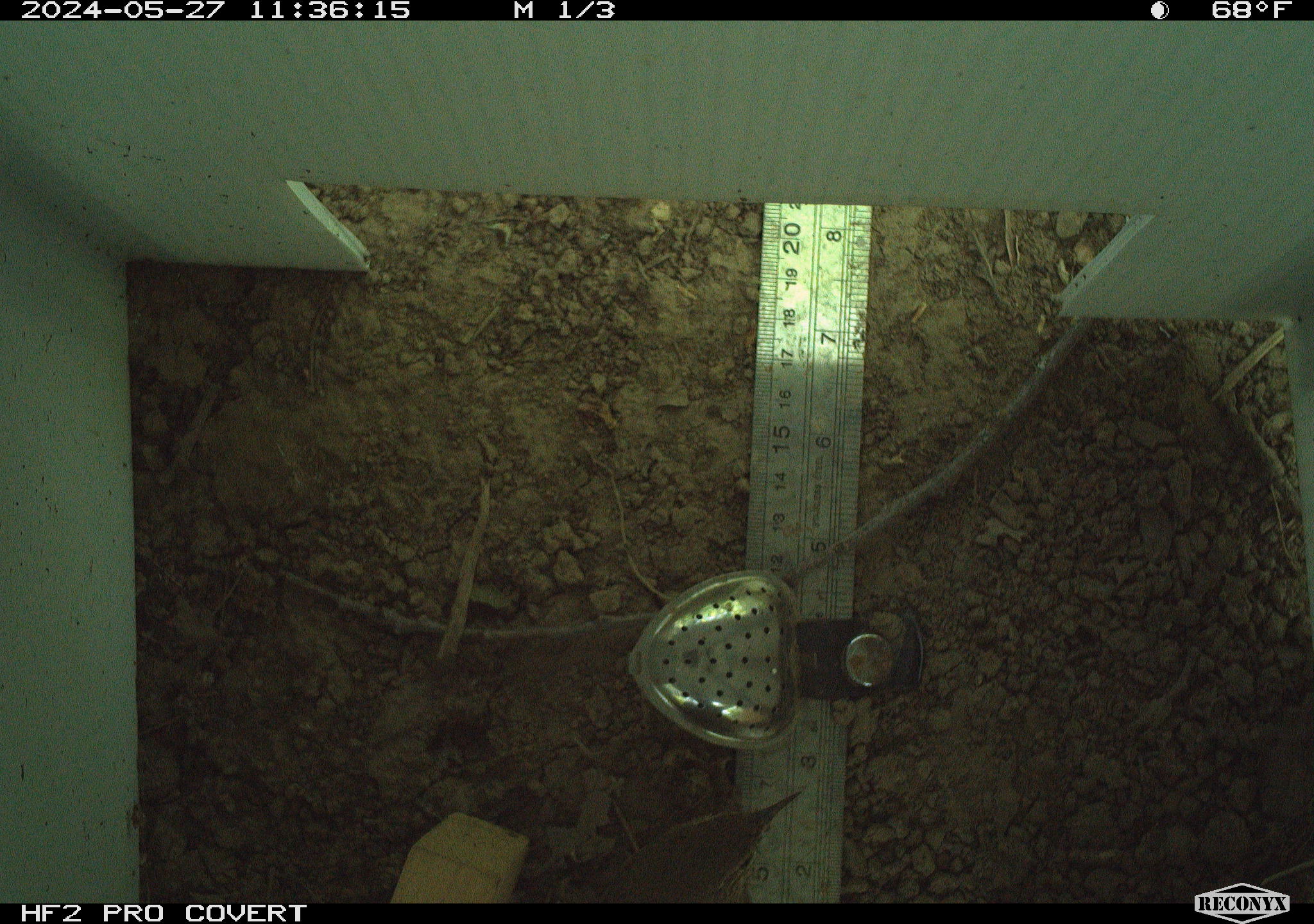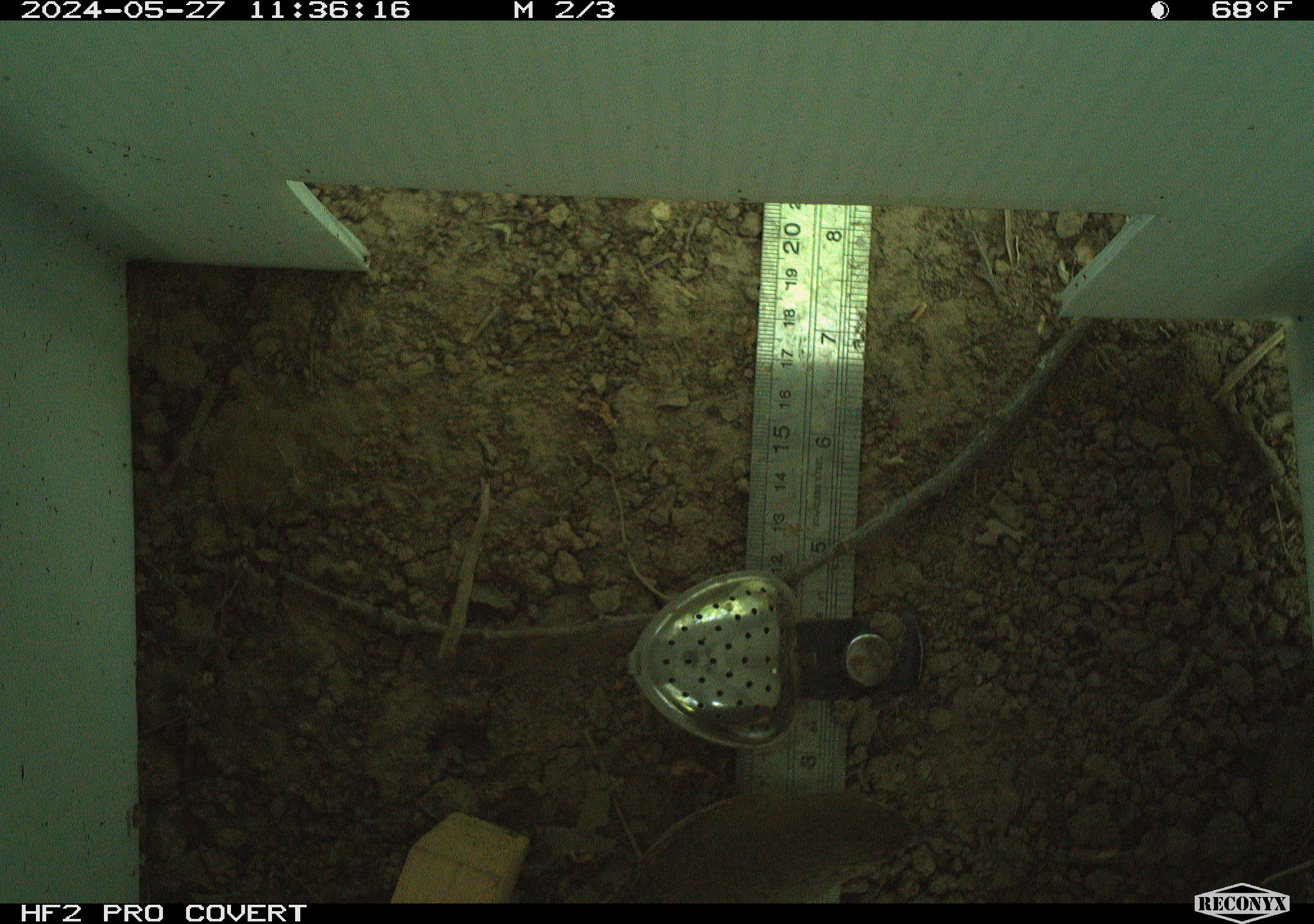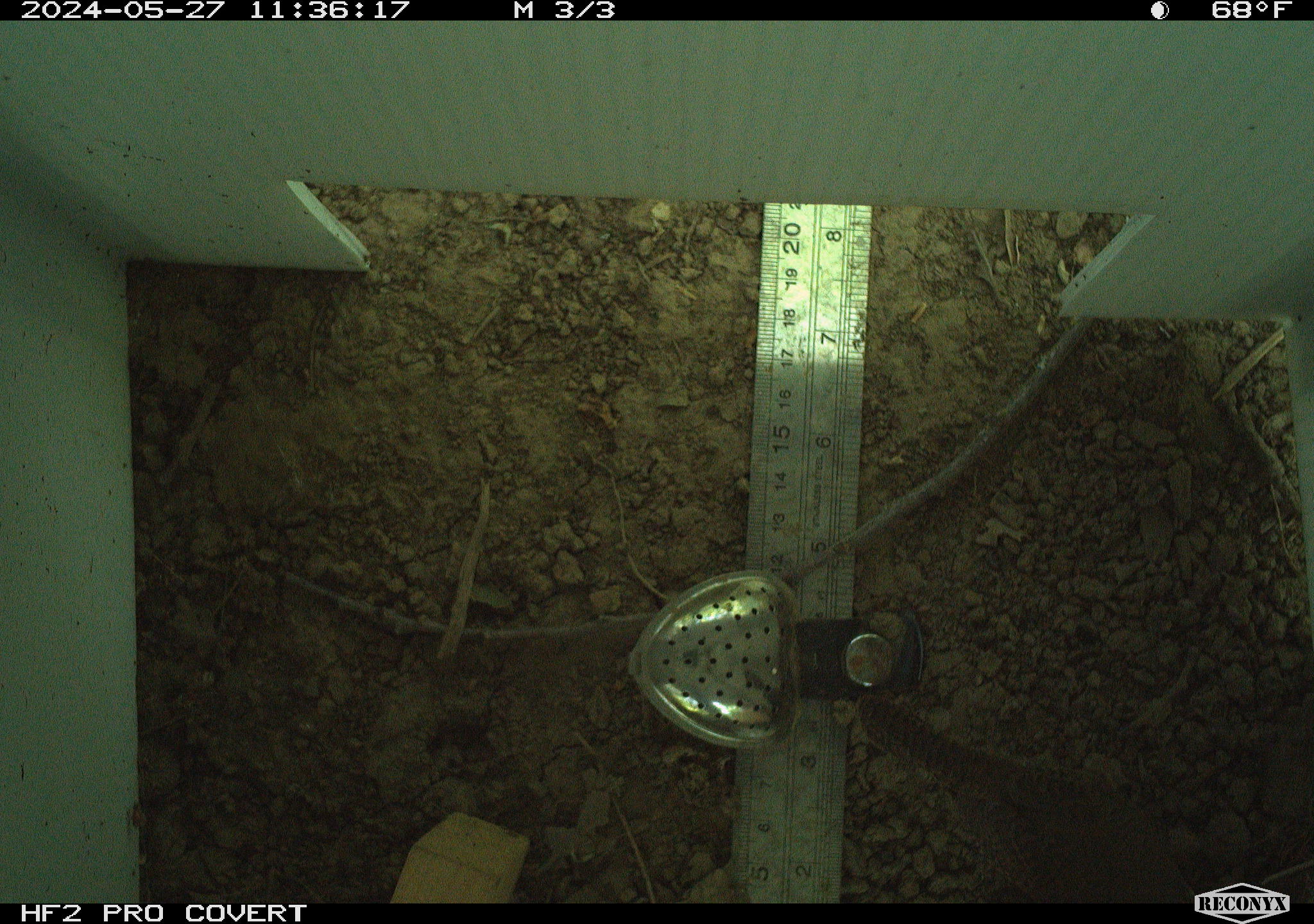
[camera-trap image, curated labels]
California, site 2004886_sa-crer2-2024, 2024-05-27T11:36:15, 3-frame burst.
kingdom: Animalia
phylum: Chordata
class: Aves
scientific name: Aves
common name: bird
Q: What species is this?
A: Bird (Aves).